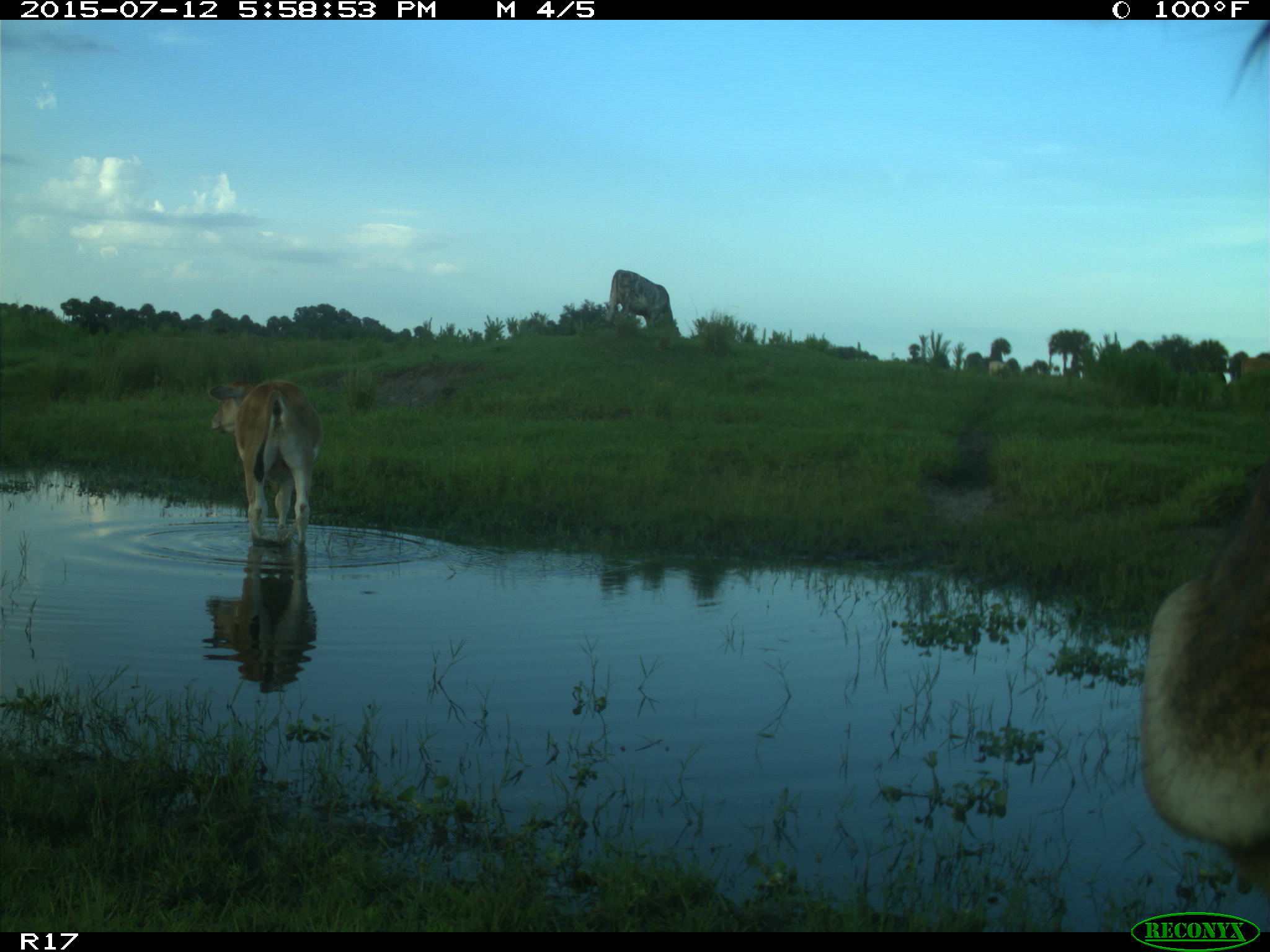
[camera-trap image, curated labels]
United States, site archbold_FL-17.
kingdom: Animalia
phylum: Chordata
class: Mammalia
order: Artiodactyla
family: Bovidae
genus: Bos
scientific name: Bos taurus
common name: domestic cow